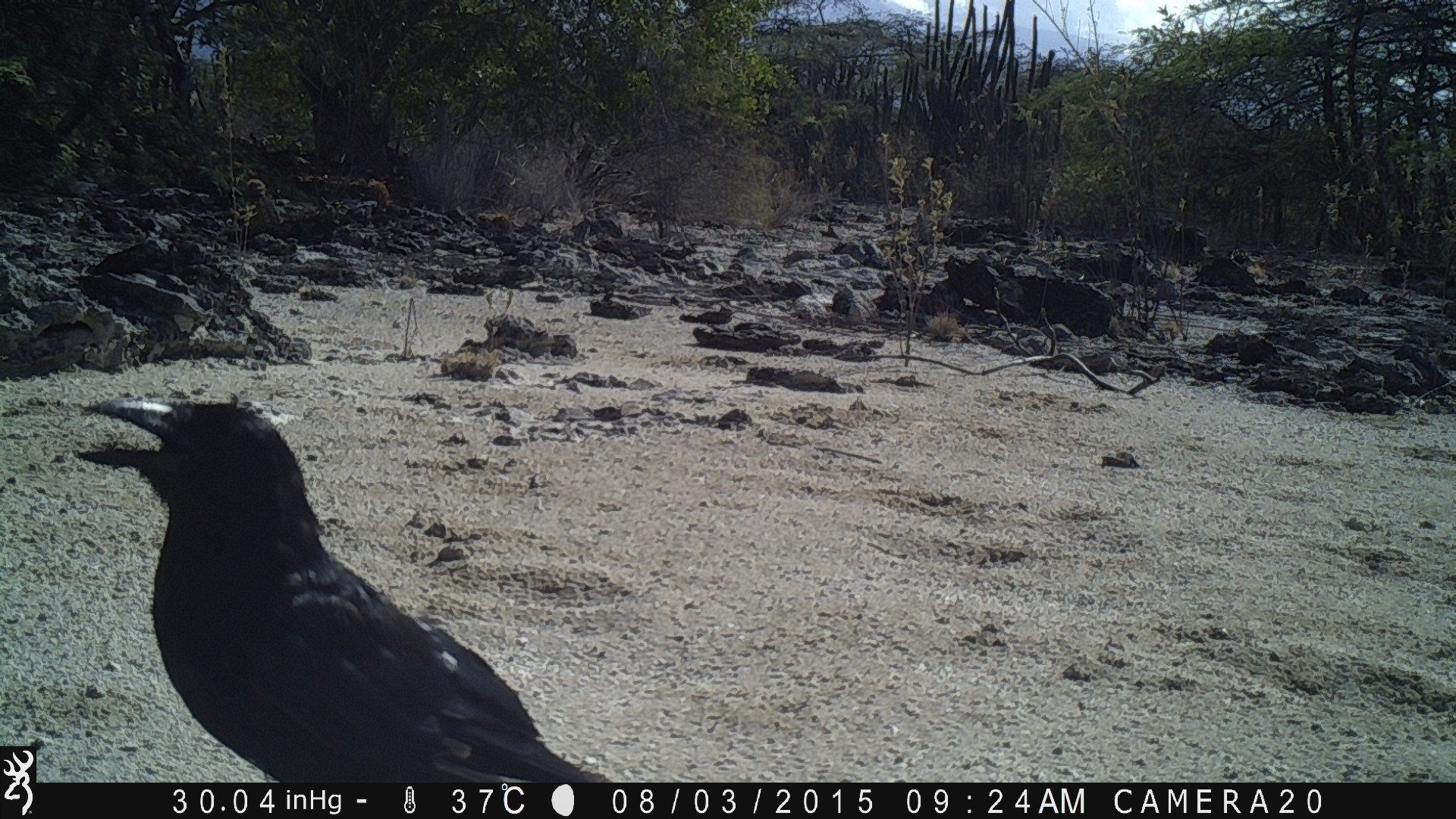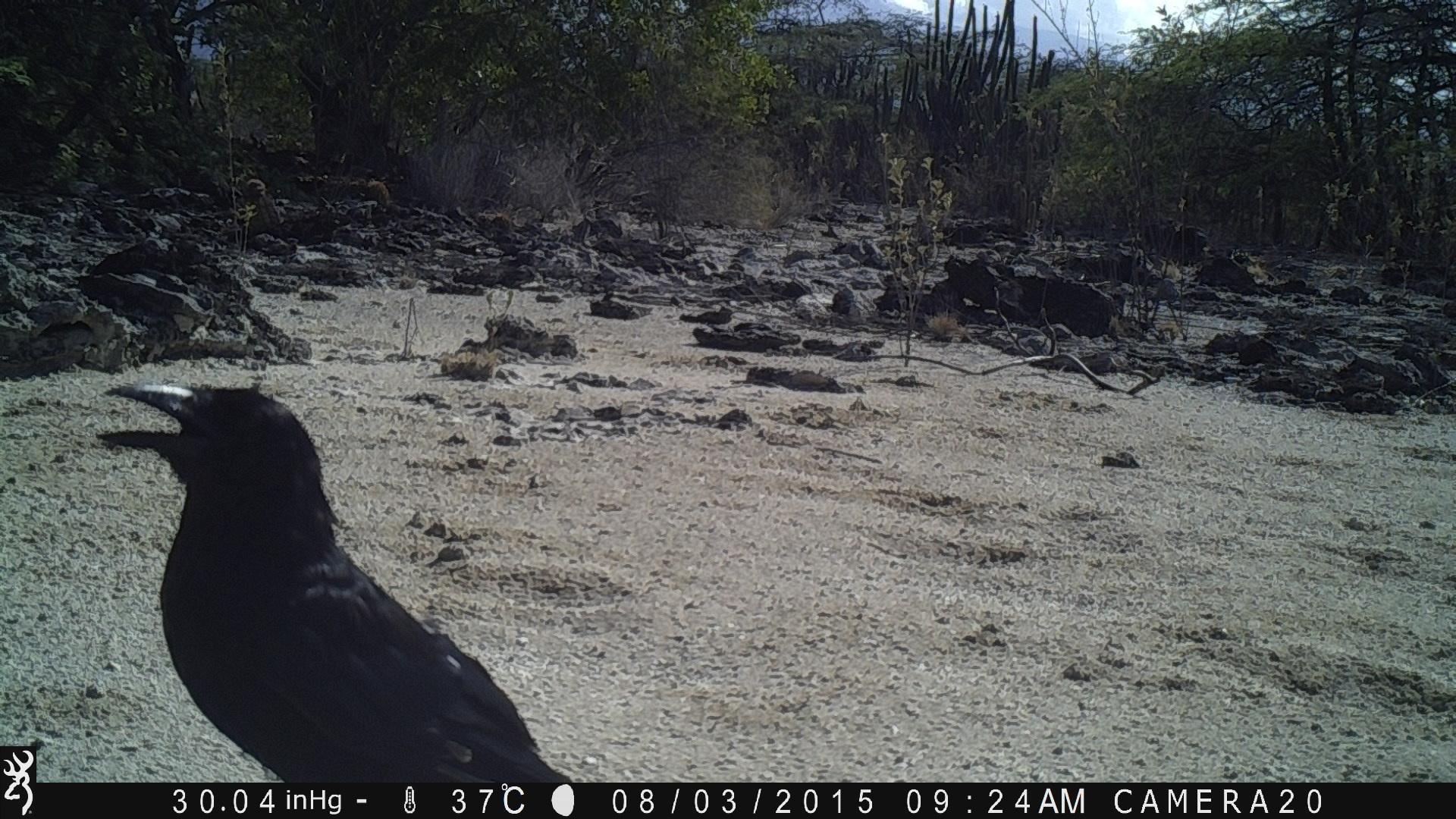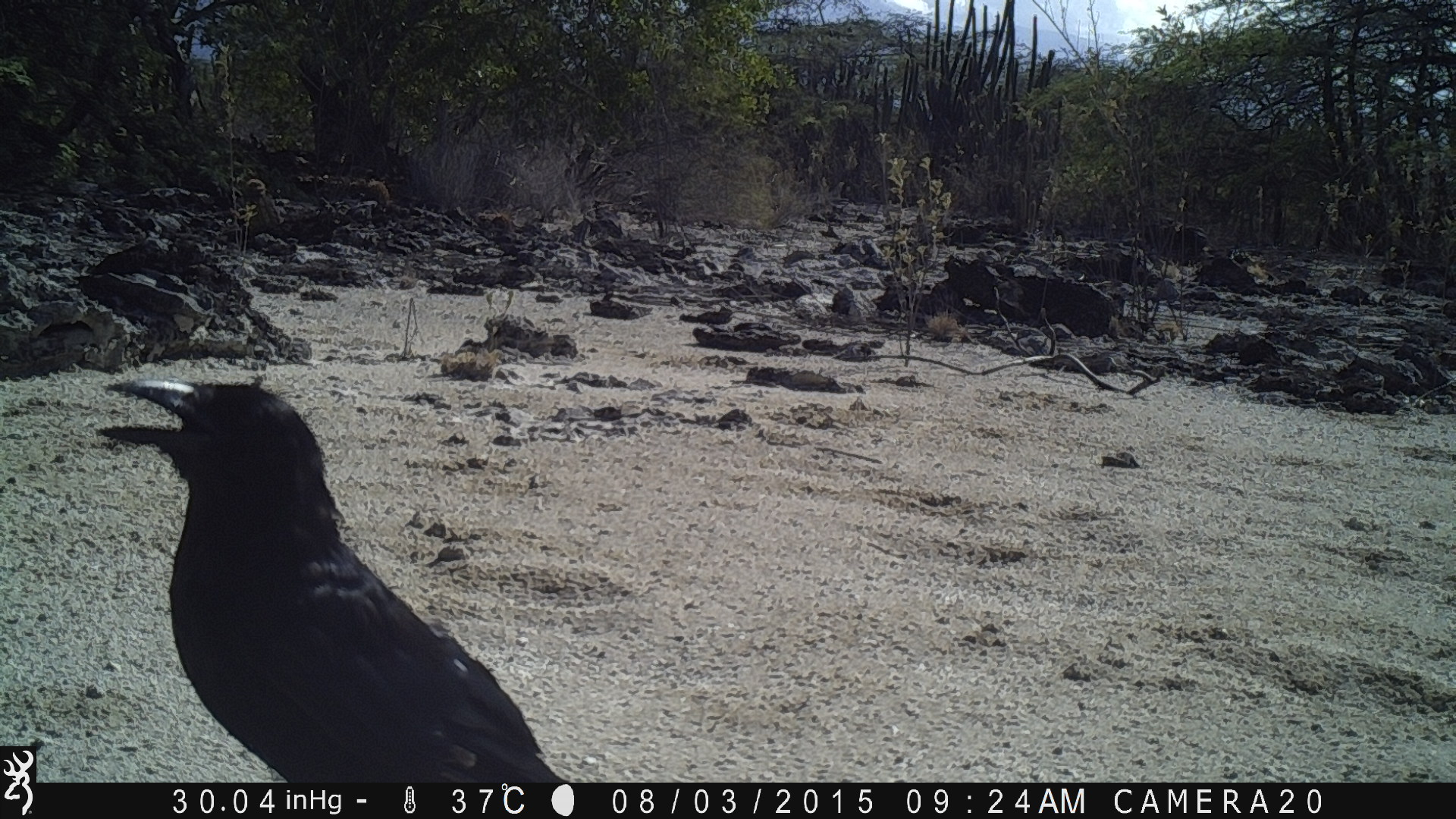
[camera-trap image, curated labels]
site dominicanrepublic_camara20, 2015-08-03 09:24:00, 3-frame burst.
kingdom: Animalia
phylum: Chordata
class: Aves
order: Passeriformes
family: Corvidae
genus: Corvus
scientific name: Corvus corax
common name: raven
Raven (Corvus corax).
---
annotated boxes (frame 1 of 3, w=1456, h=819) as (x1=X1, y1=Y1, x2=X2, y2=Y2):
raven: (x1=57, y1=391, x2=629, y2=780)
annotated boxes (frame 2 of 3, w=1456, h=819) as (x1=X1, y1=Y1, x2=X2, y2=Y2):
raven: (x1=88, y1=375, x2=582, y2=781)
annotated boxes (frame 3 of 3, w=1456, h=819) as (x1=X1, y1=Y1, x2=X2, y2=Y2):
raven: (x1=89, y1=372, x2=572, y2=783)